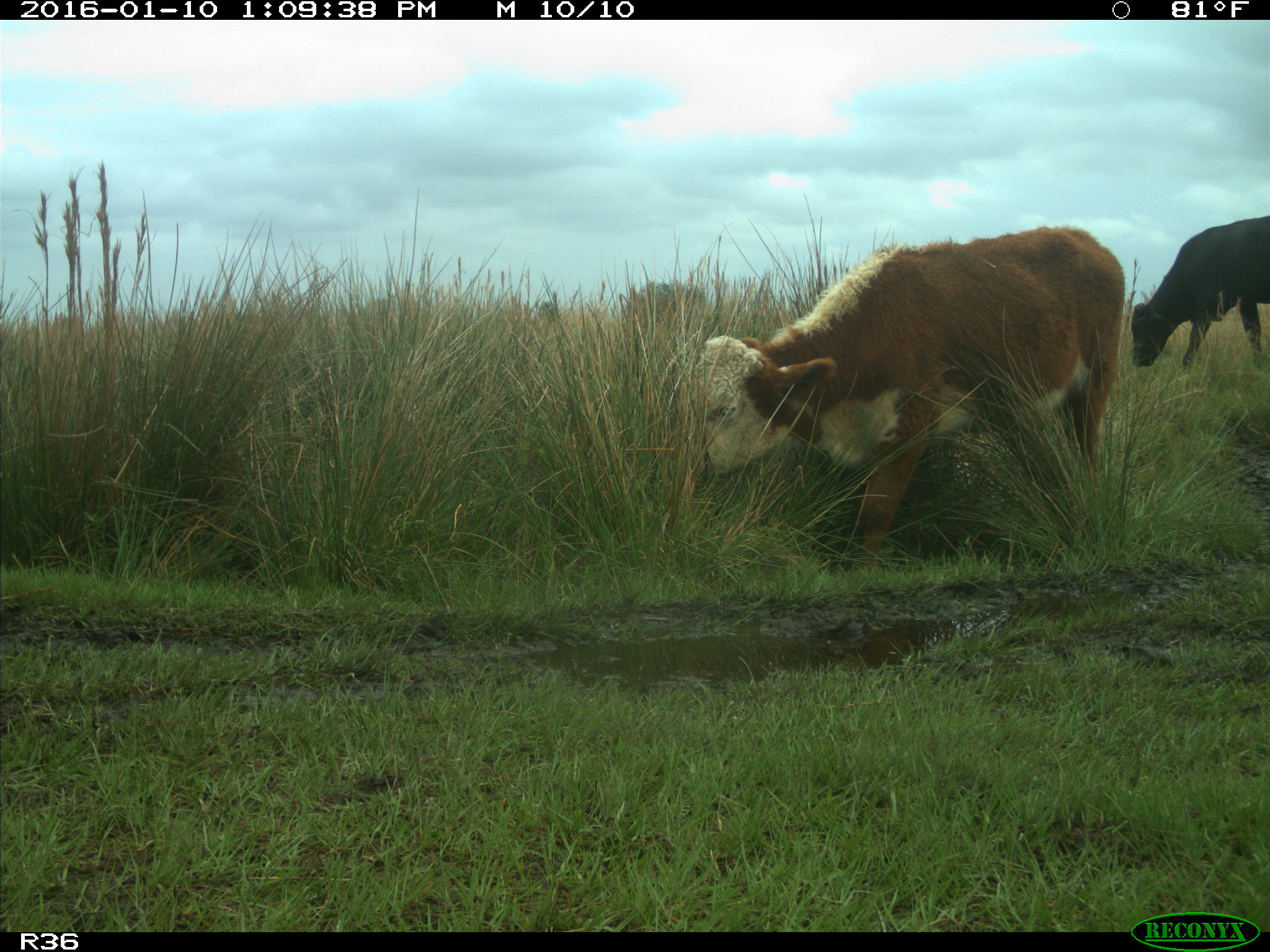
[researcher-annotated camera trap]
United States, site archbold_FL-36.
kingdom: Animalia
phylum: Chordata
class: Mammalia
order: Artiodactyla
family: Bovidae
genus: Bos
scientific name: Bos taurus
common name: domestic cow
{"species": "Bos taurus (domestic cow)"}